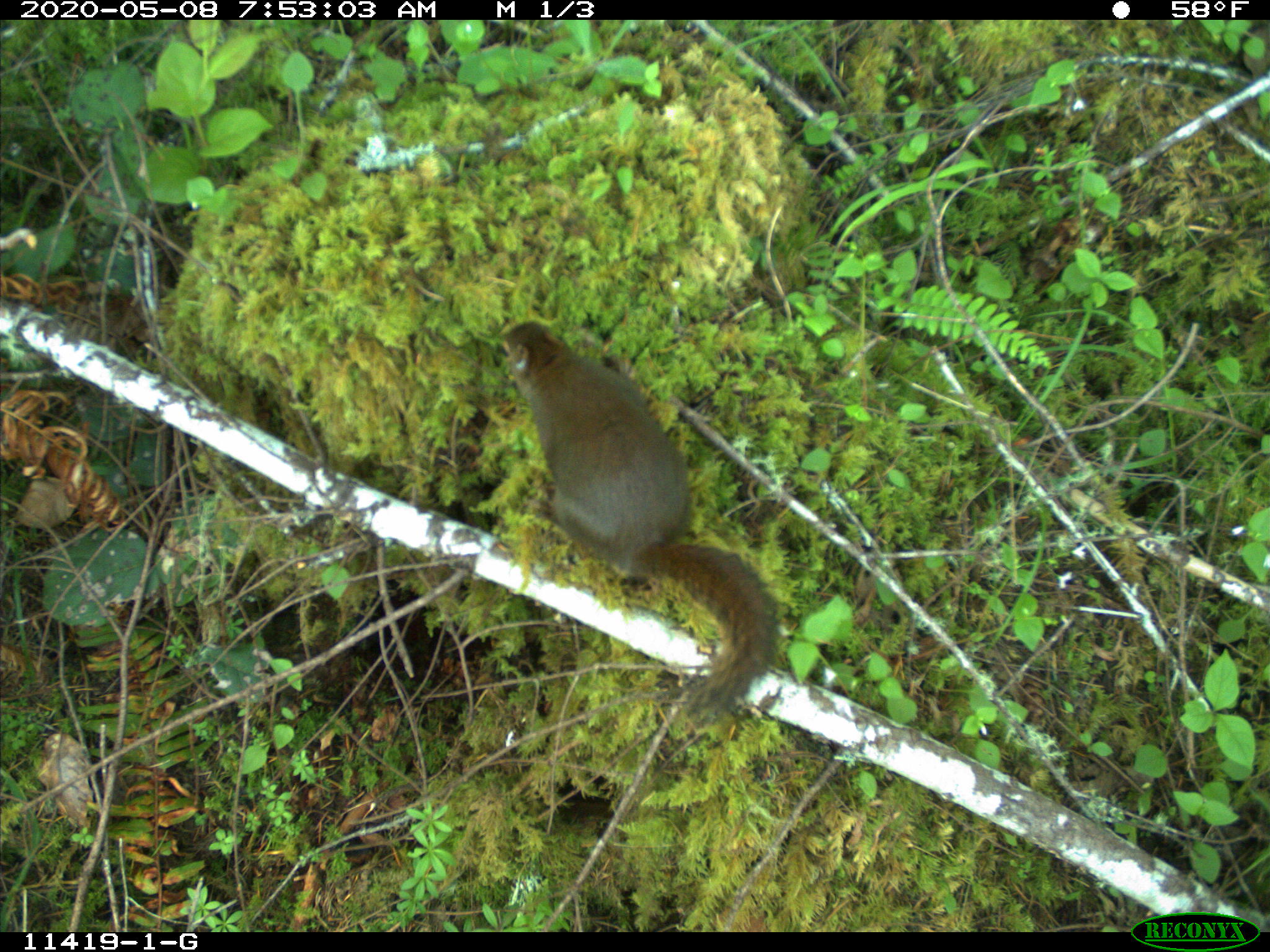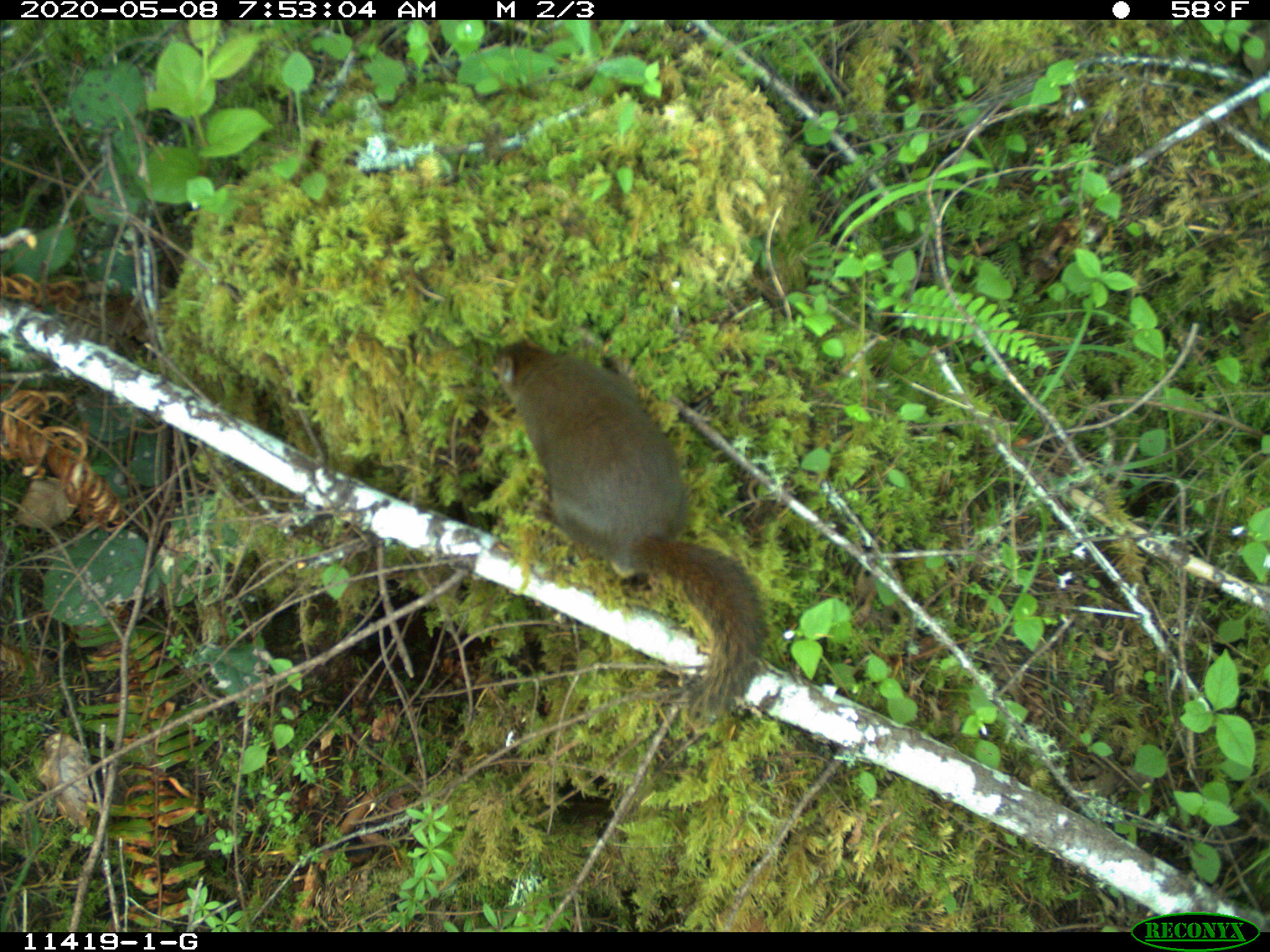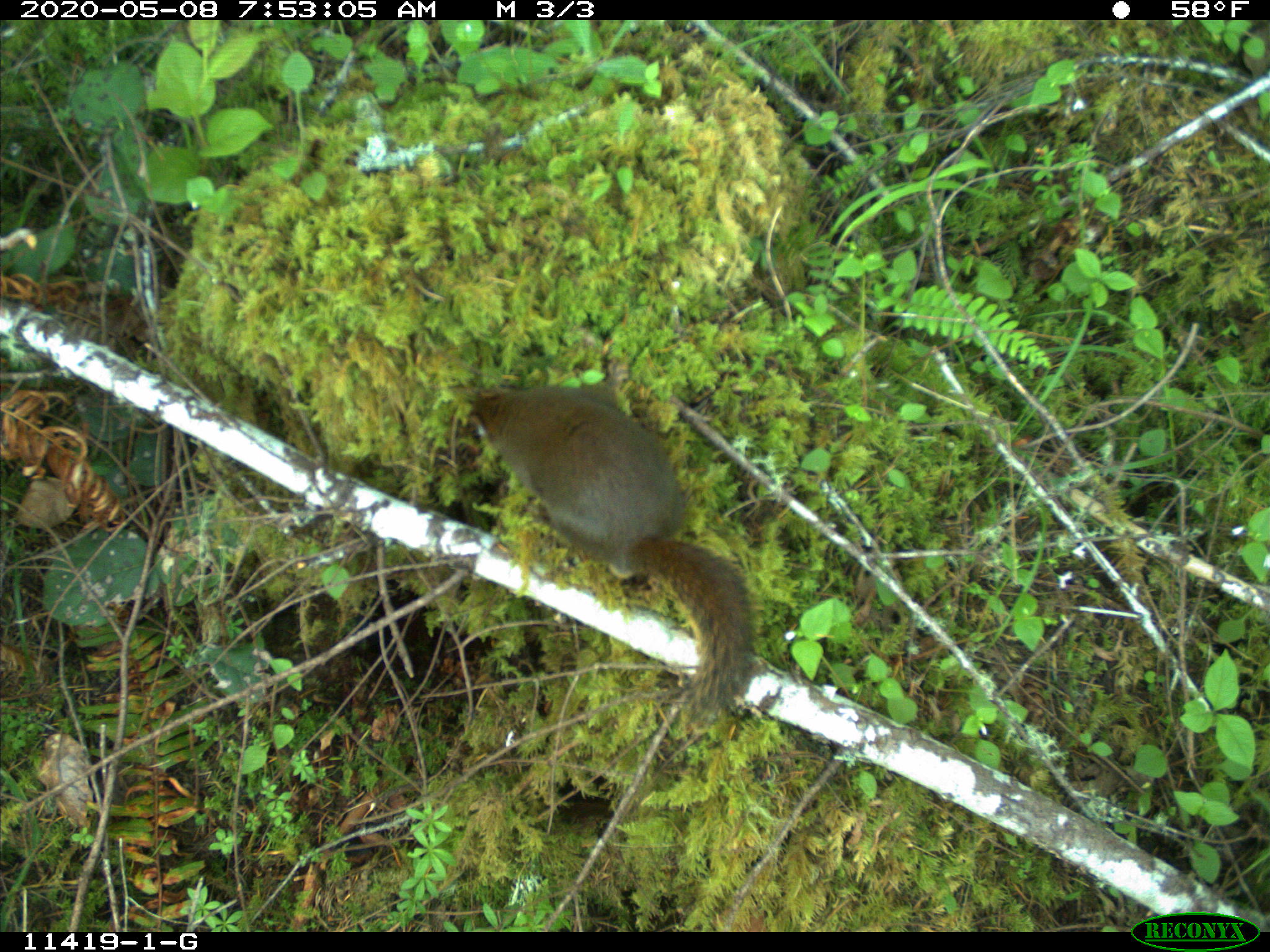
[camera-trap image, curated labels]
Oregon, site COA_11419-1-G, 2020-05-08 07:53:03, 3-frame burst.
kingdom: Animalia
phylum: Chordata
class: Mammalia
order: Rodentia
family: Sciuridae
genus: Tamiasciurus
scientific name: Tamiasciurus douglasii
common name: douglas squirrel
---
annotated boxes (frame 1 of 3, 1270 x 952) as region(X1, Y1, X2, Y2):
douglas squirrel: region(502, 310, 783, 722)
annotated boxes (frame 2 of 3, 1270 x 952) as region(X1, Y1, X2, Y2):
douglas squirrel: region(489, 334, 765, 716)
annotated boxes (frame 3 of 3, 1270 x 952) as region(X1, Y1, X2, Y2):
douglas squirrel: region(467, 381, 755, 709)